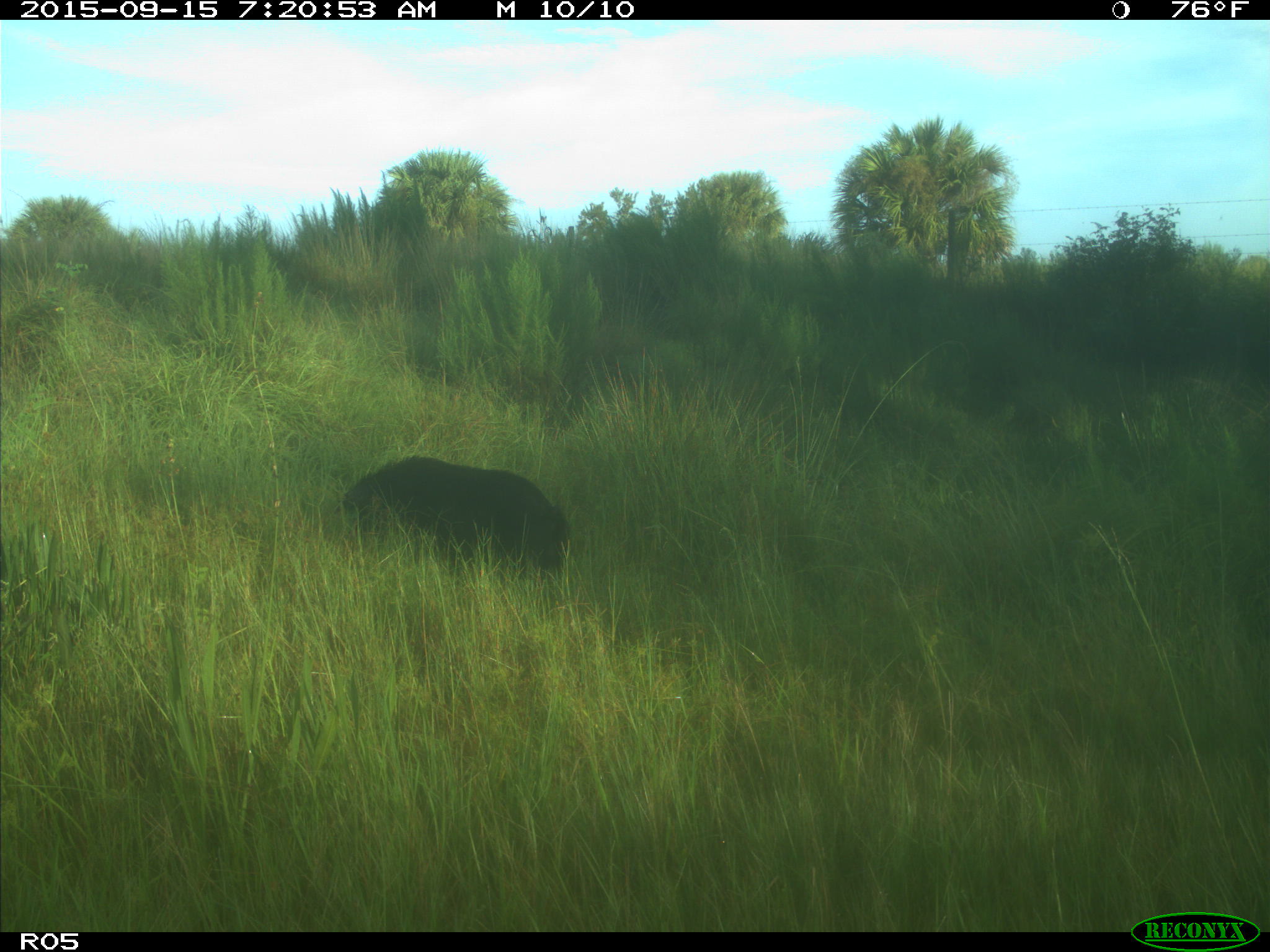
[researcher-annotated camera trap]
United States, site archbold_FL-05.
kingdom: Animalia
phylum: Chordata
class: Mammalia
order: Artiodactyla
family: Suidae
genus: Sus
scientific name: Sus scrofa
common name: wild boar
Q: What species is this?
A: Sus scrofa (wild boar).